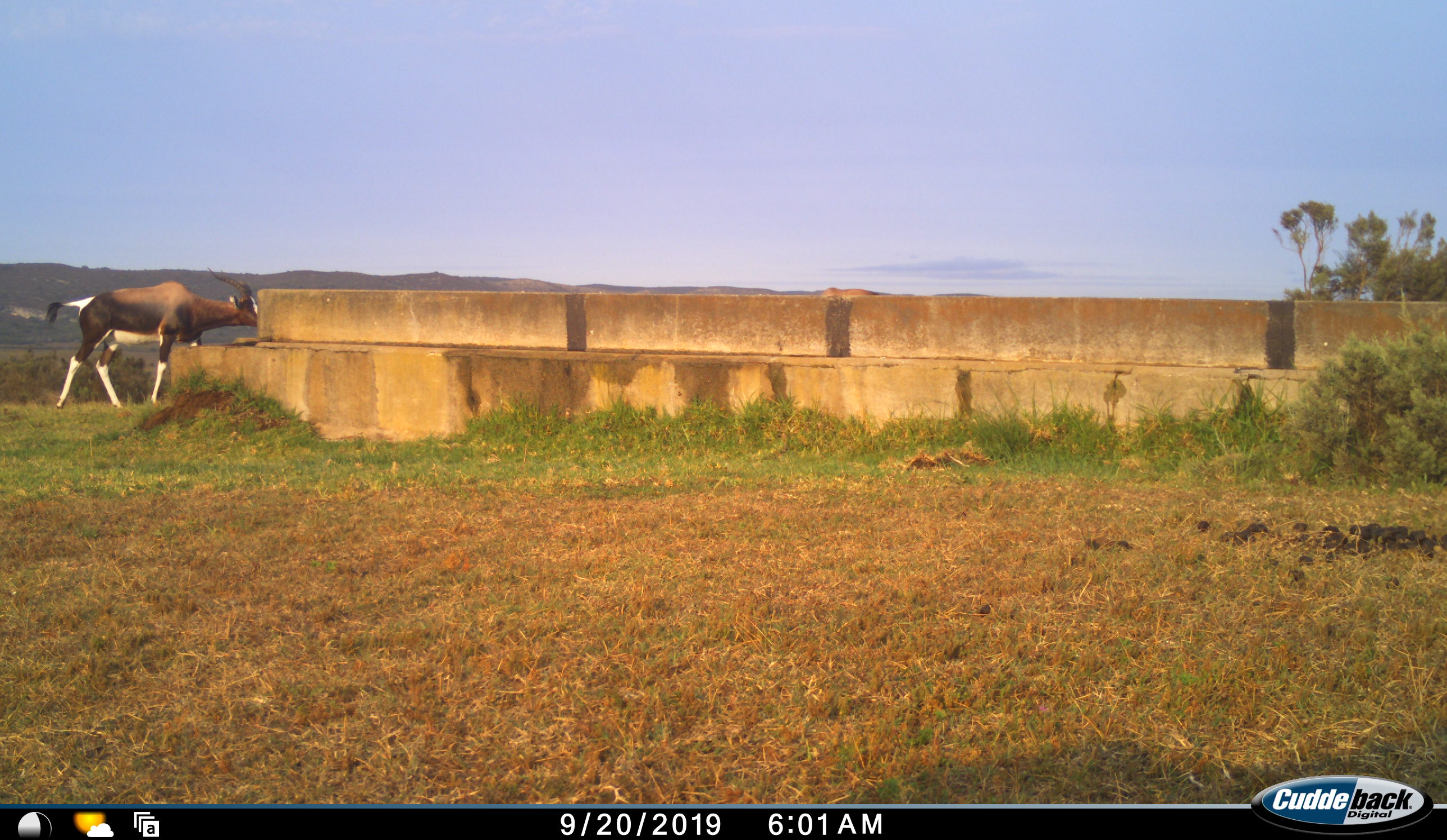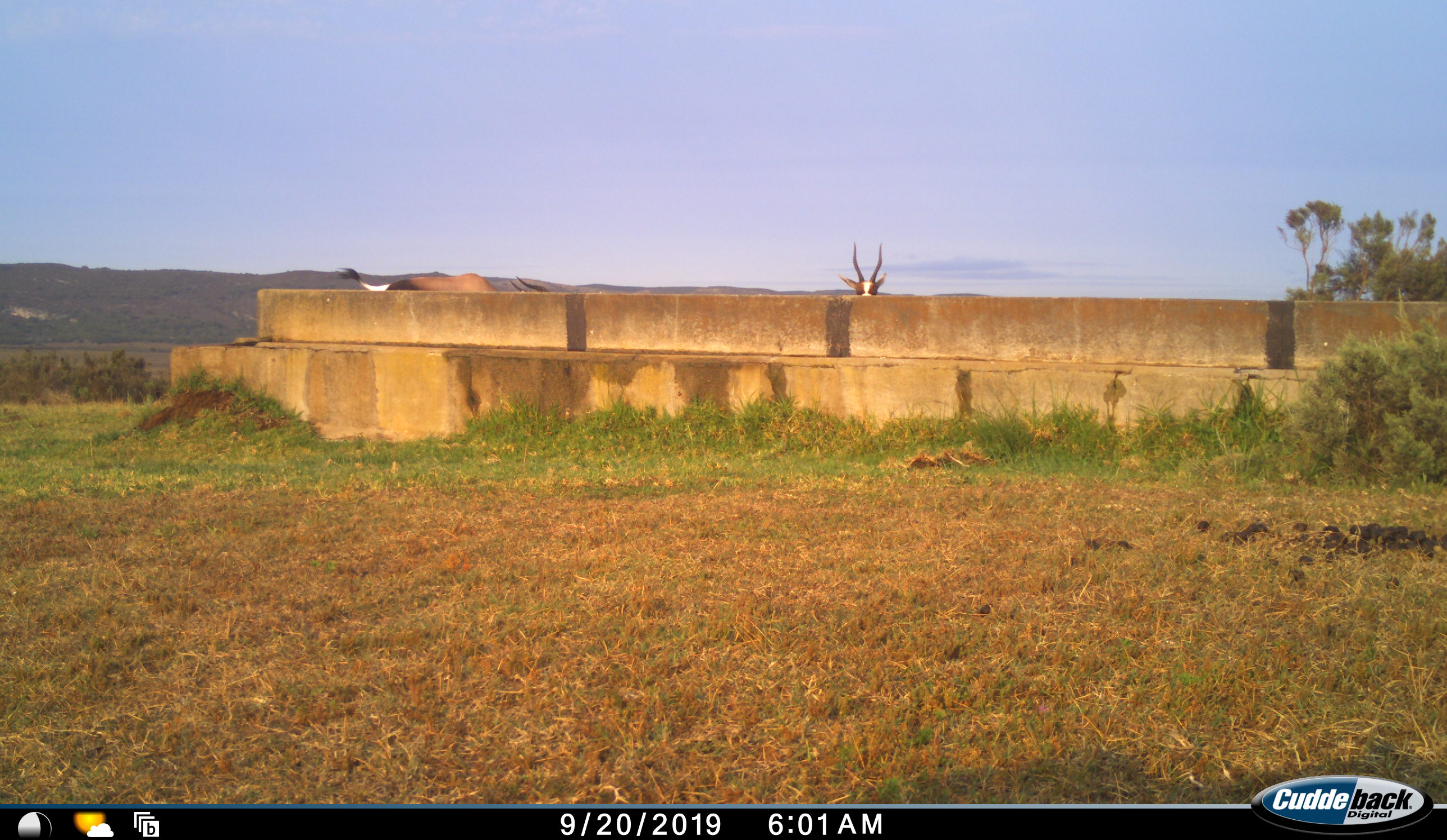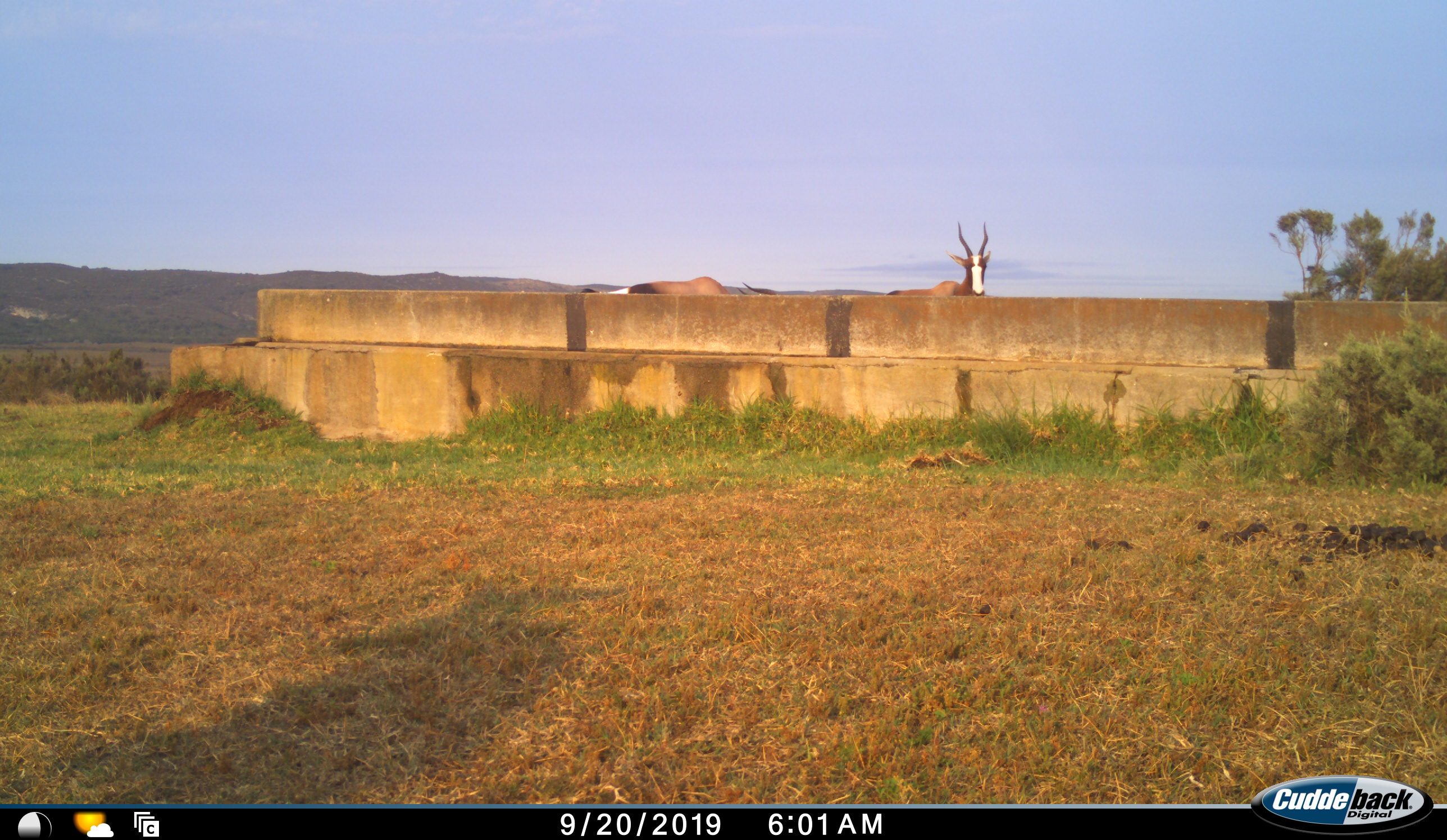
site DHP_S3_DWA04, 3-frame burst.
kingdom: Animalia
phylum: Chordata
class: Mammalia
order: Artiodactyla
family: Bovidae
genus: Damaliscus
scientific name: Damaliscus pygargus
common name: bontebok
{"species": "bontebok (Damaliscus pygargus)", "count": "2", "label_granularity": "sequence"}